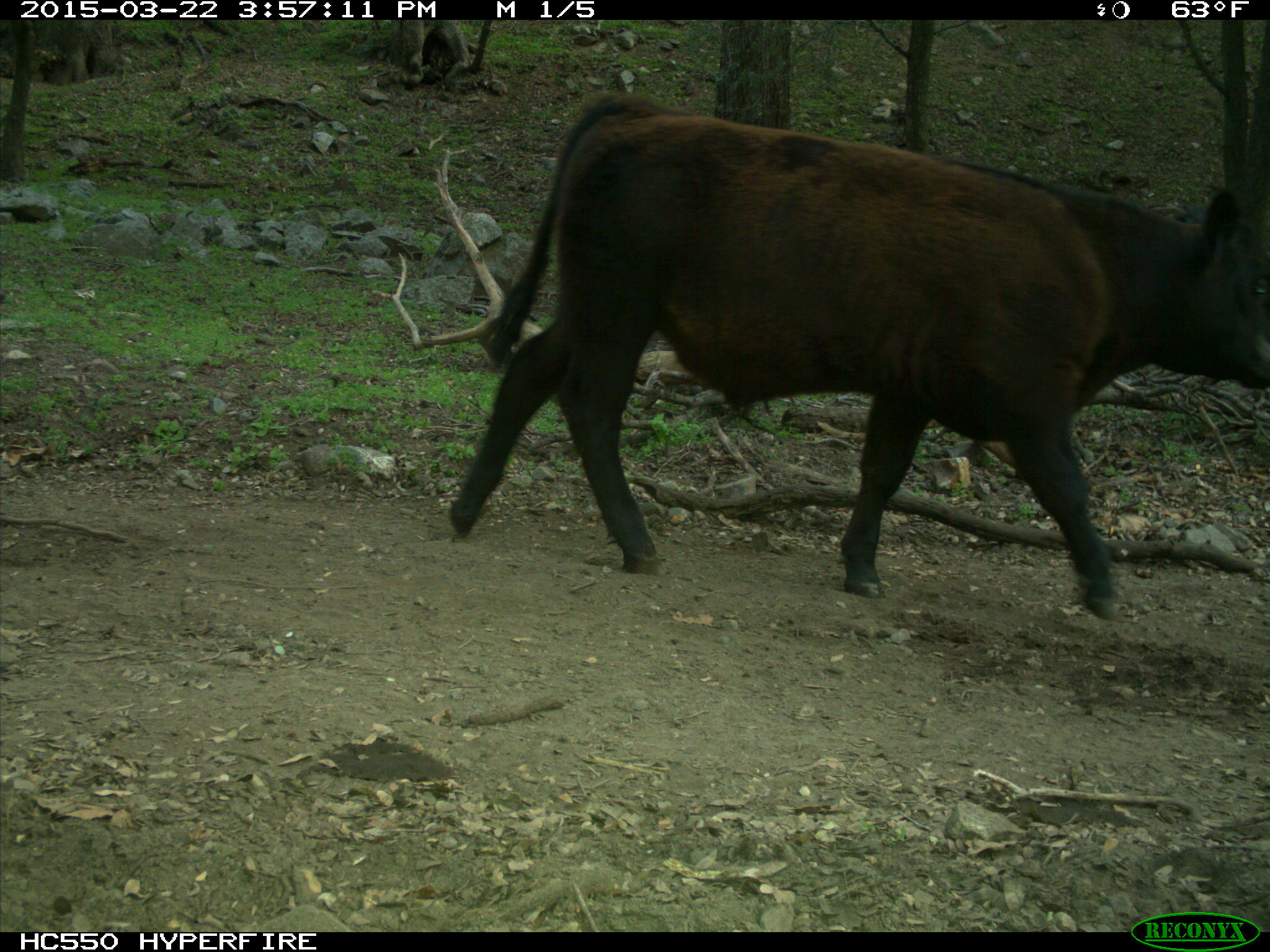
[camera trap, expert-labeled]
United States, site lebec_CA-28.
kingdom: Animalia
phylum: Chordata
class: Mammalia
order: Artiodactyla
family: Bovidae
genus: Bos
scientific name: Bos taurus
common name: domestic cow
Bos taurus (domestic cow).